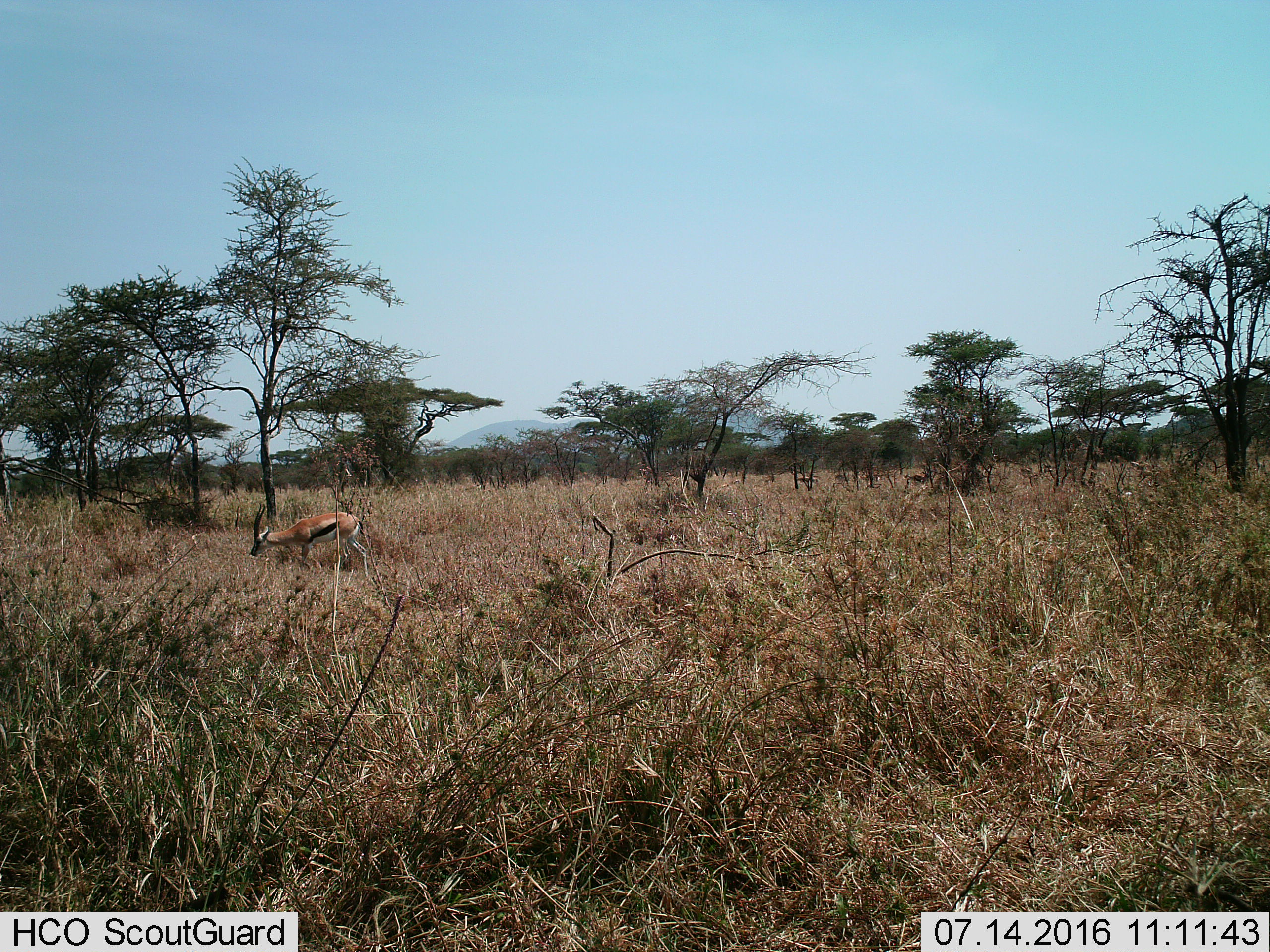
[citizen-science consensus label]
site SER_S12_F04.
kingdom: Animalia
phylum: Chordata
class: Mammalia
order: Artiodactyla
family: Bovidae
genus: Eudorcas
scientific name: Eudorcas thomsonii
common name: thomson's gazelle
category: gazellethomsons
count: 1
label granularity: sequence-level